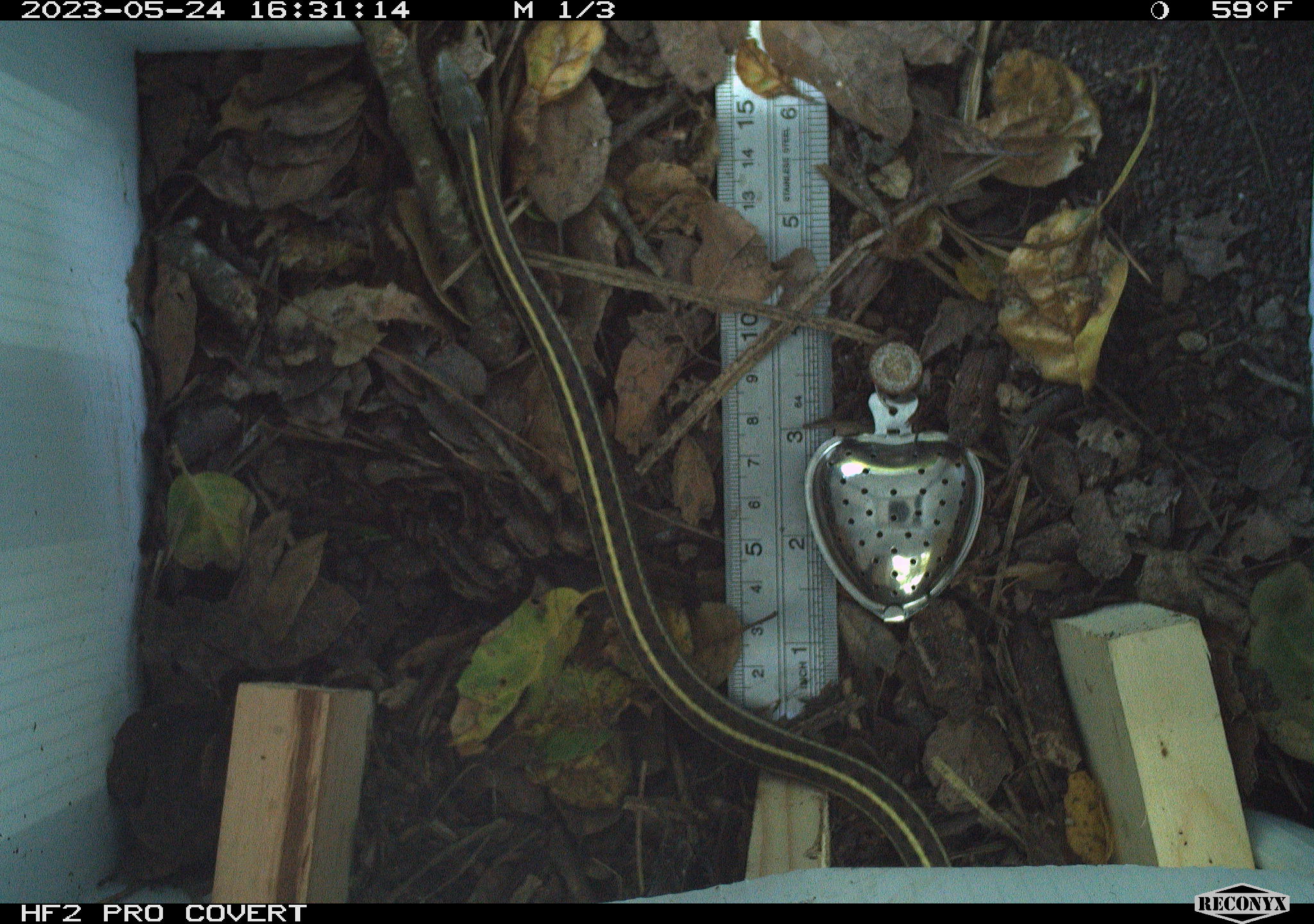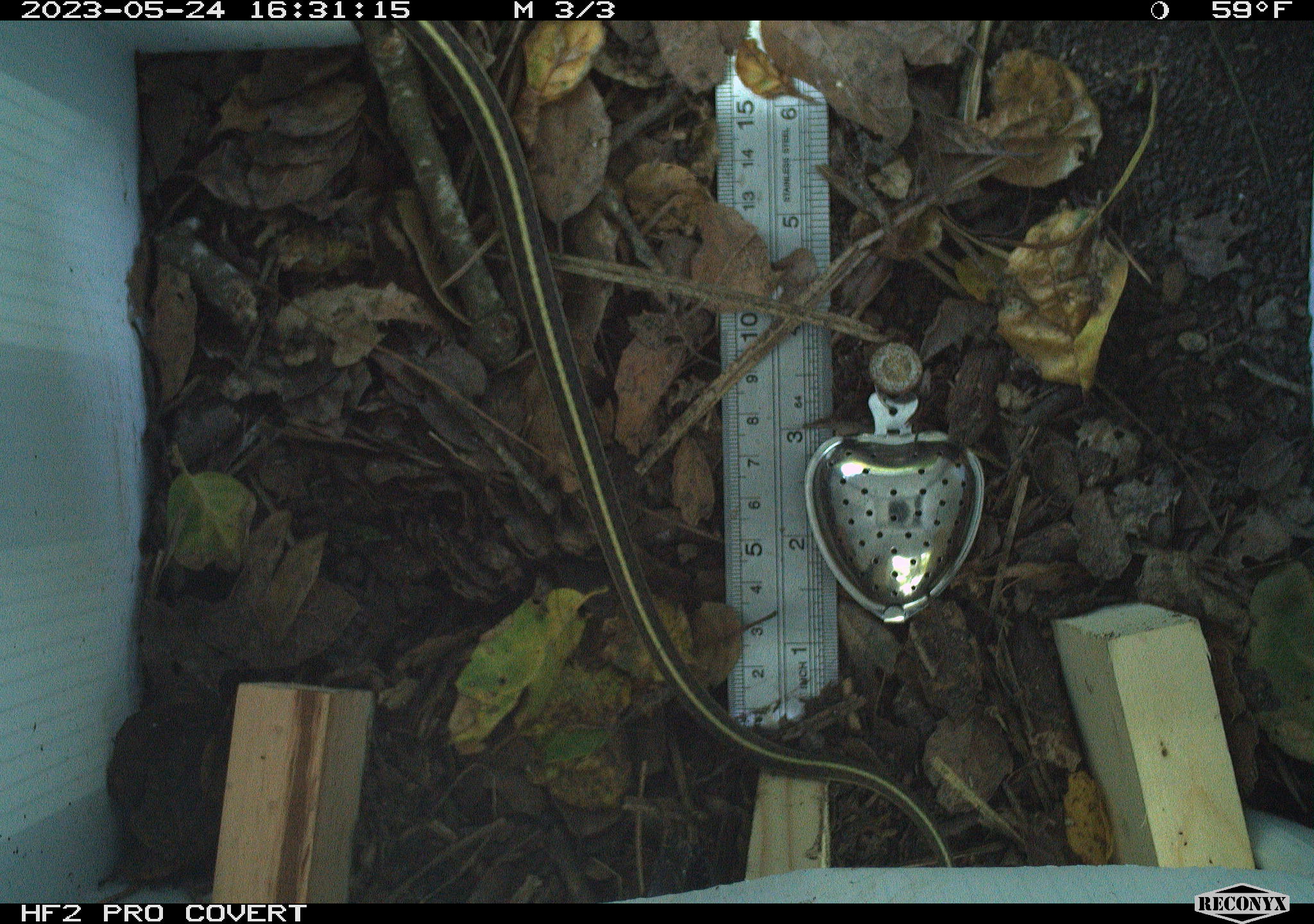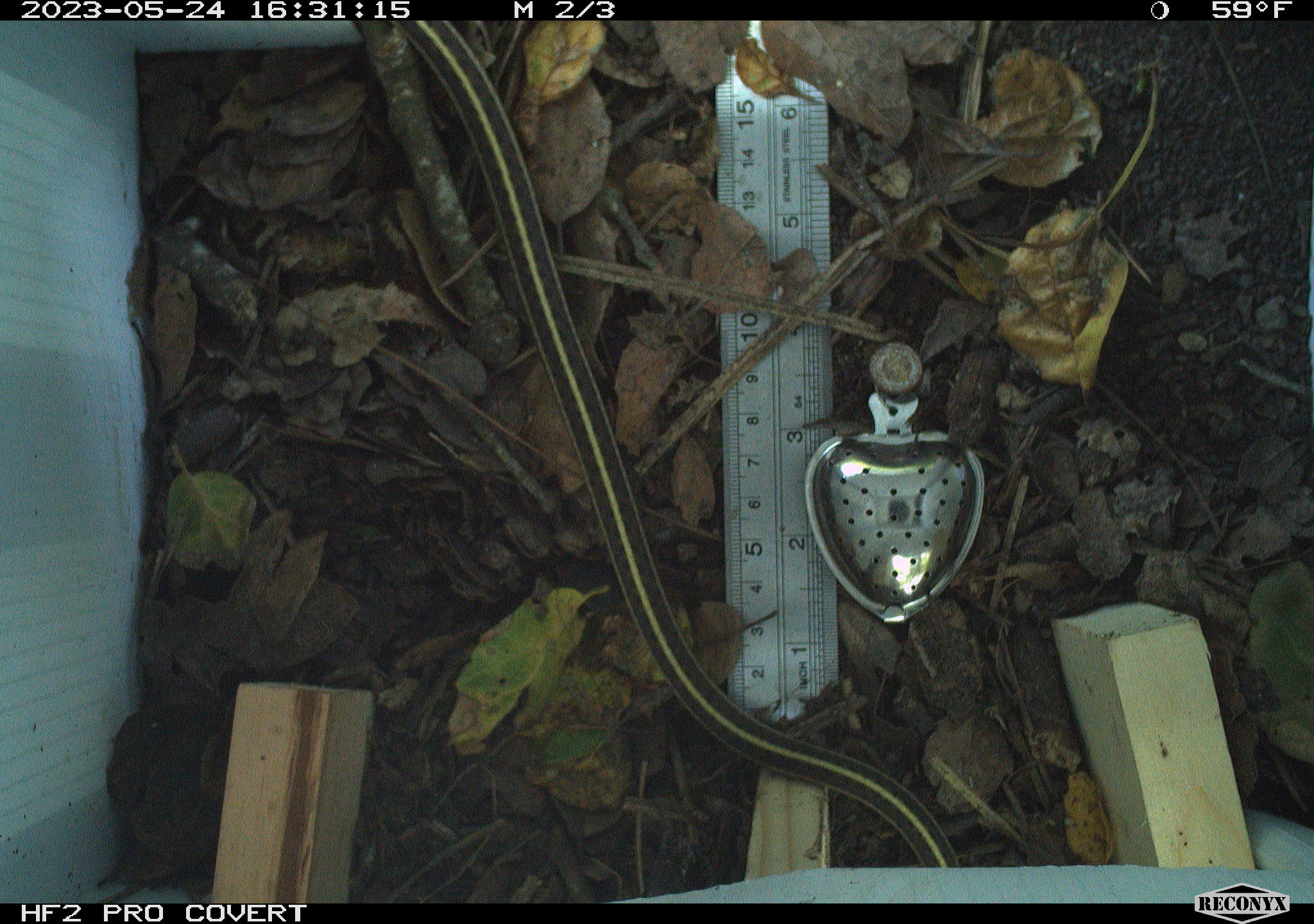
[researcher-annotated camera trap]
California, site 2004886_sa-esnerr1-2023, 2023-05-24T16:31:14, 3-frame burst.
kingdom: Animalia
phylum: Chordata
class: Reptilia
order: Squamata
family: Colubridae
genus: Thamnophis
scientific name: Thamnophis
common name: american gartersnakes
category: thamnophis species